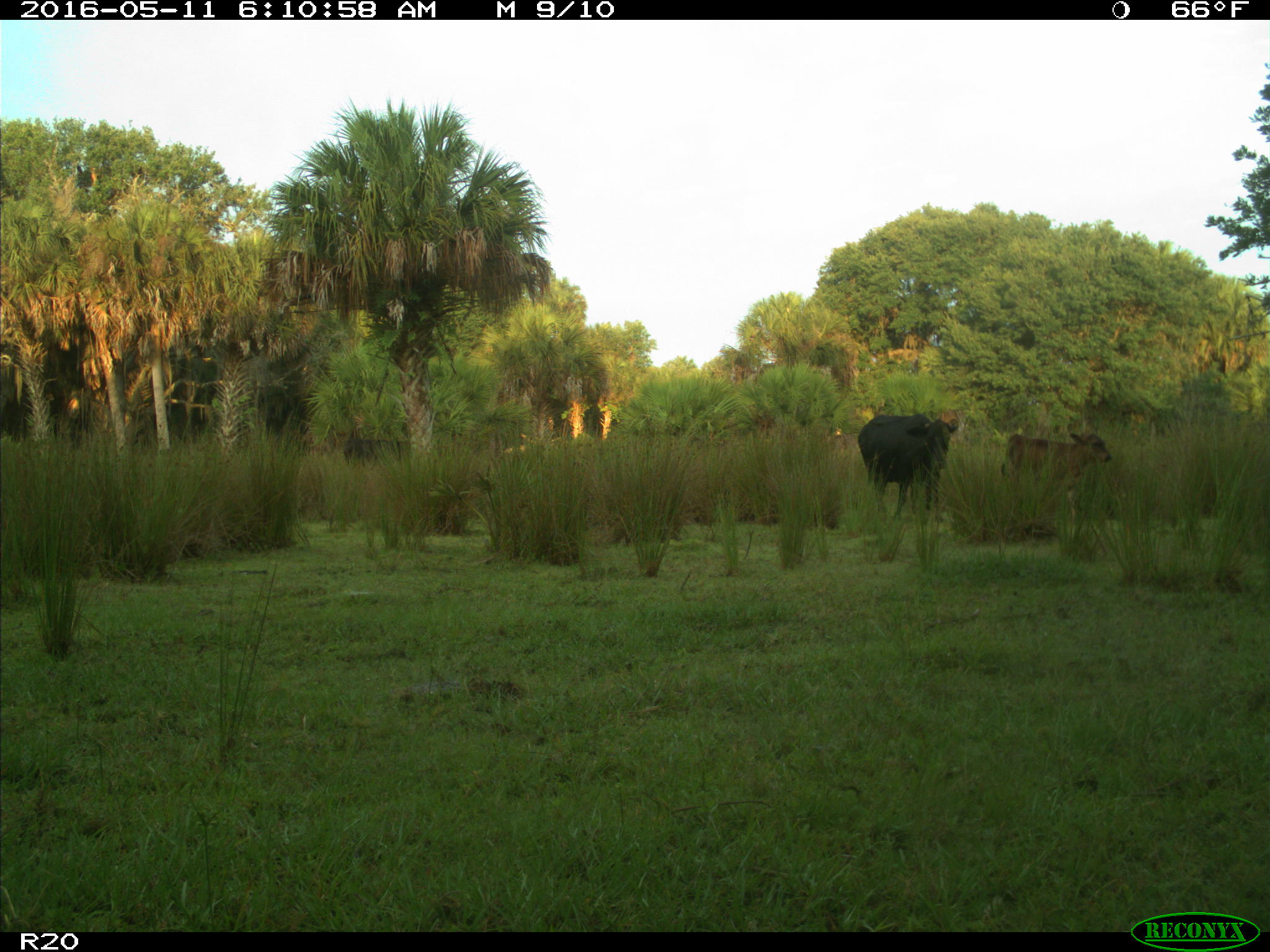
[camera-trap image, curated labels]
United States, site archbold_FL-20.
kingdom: Animalia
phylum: Chordata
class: Mammalia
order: Artiodactyla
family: Bovidae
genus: Bos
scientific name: Bos taurus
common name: domestic cow